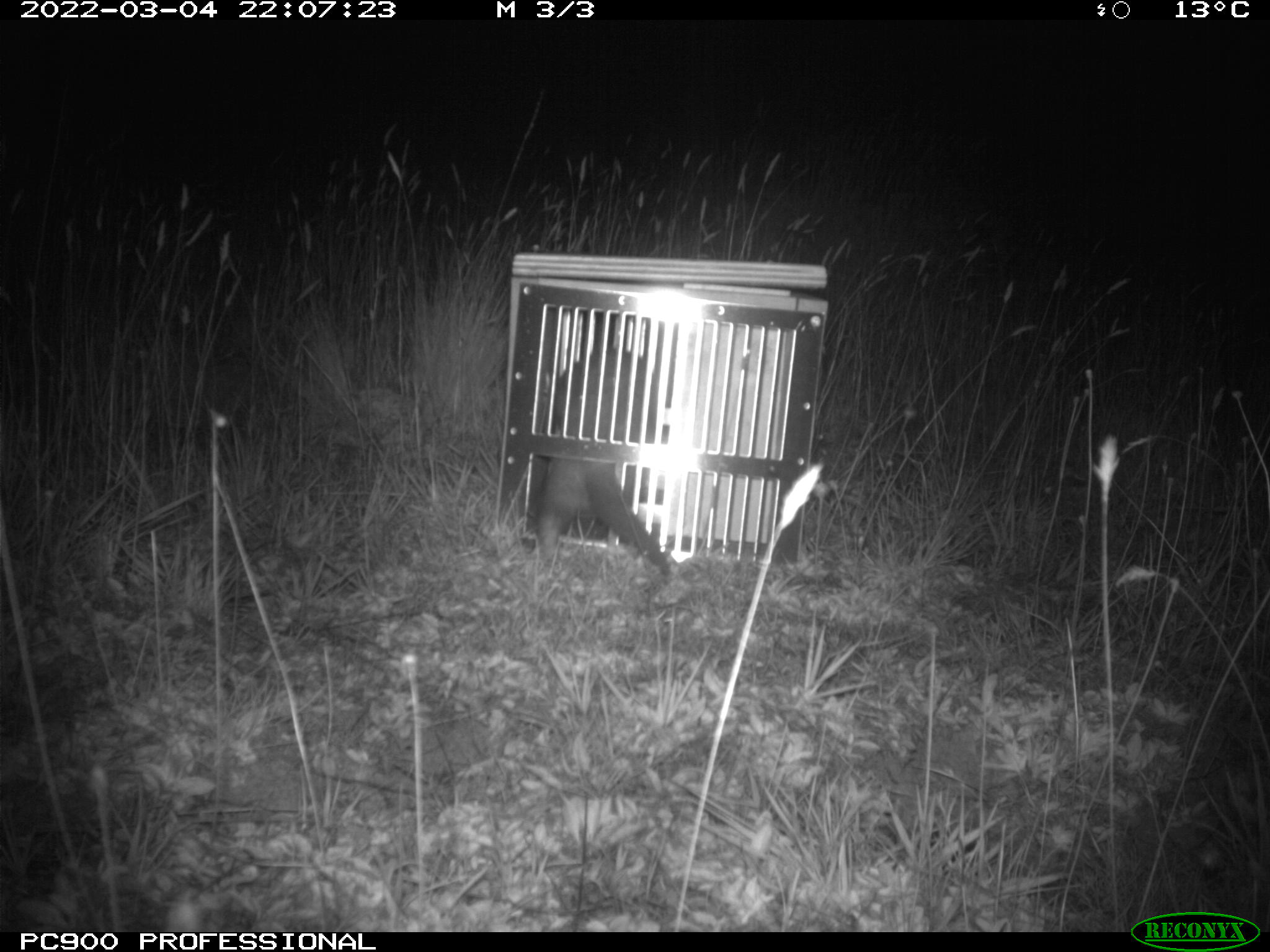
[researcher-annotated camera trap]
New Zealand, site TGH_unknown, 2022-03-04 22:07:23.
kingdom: Animalia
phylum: Chordata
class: Mammalia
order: Carnivora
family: Mustelidae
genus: Mustela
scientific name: Mustela furo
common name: ferret